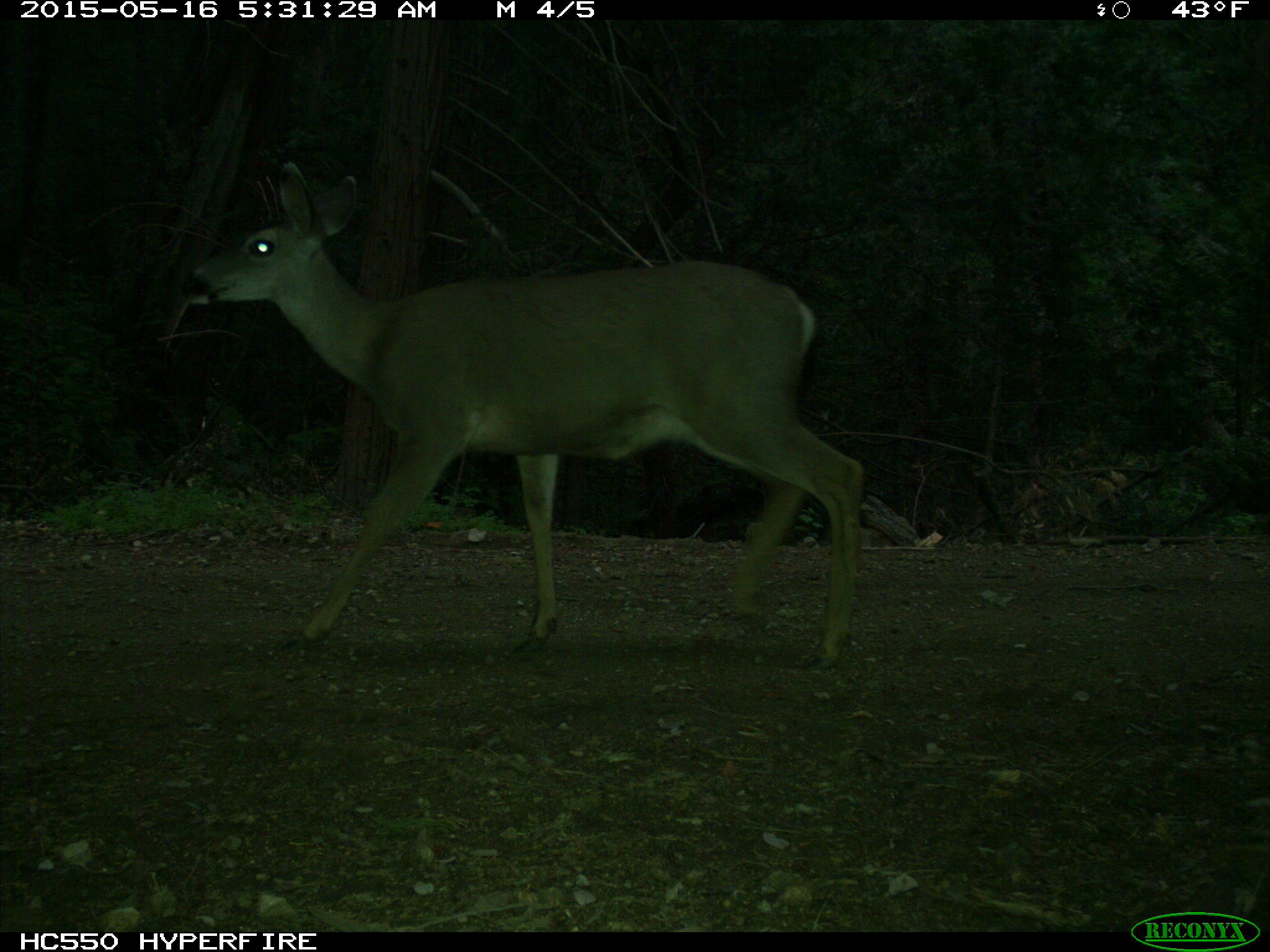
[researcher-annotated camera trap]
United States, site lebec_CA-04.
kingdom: Animalia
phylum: Chordata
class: Mammalia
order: Artiodactyla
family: Cervidae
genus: Odocoileus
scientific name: Odocoileus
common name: deer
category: unidentified deer